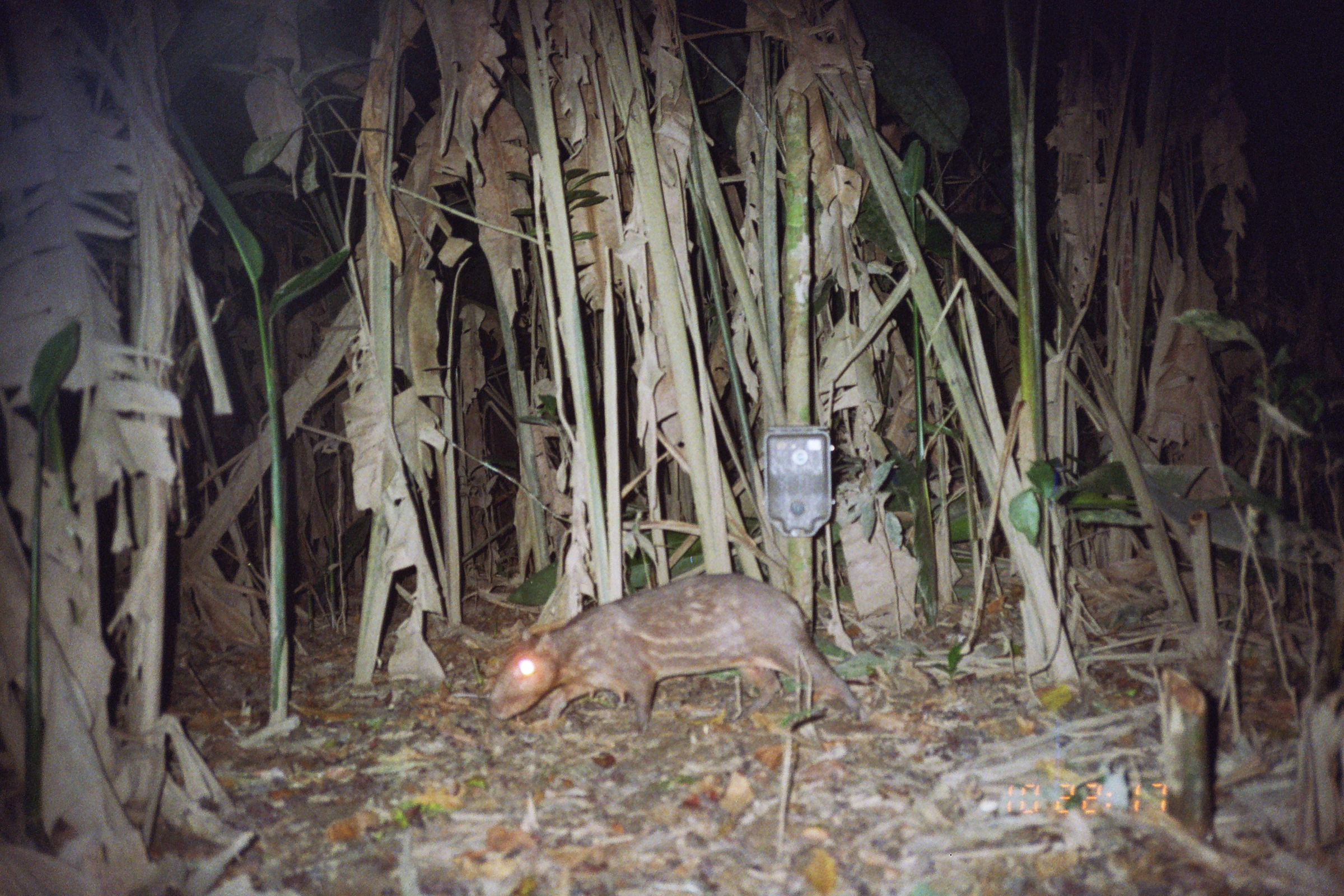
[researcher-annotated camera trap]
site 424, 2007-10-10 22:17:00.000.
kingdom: Animalia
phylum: Chordata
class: Mammalia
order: Rodentia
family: Cuniculidae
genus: Cuniculus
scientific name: Cuniculus paca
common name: spotted paca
Cuniculus paca (spotted paca).